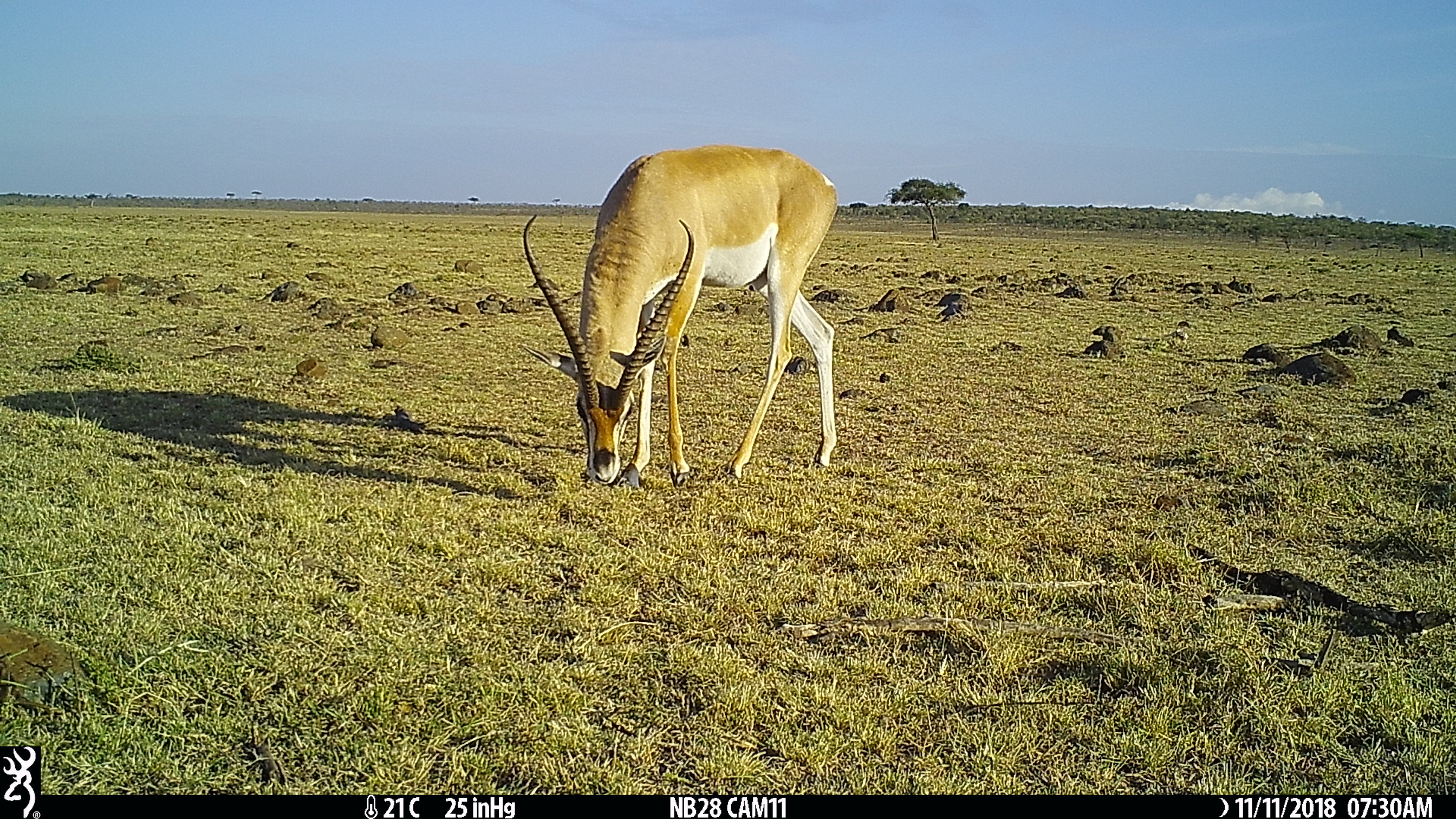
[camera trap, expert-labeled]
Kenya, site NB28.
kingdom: Animalia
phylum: Chordata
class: Mammalia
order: Artiodactyla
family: Bovidae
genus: Nanger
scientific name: Nanger granti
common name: grant's gazelle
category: gazelle grants